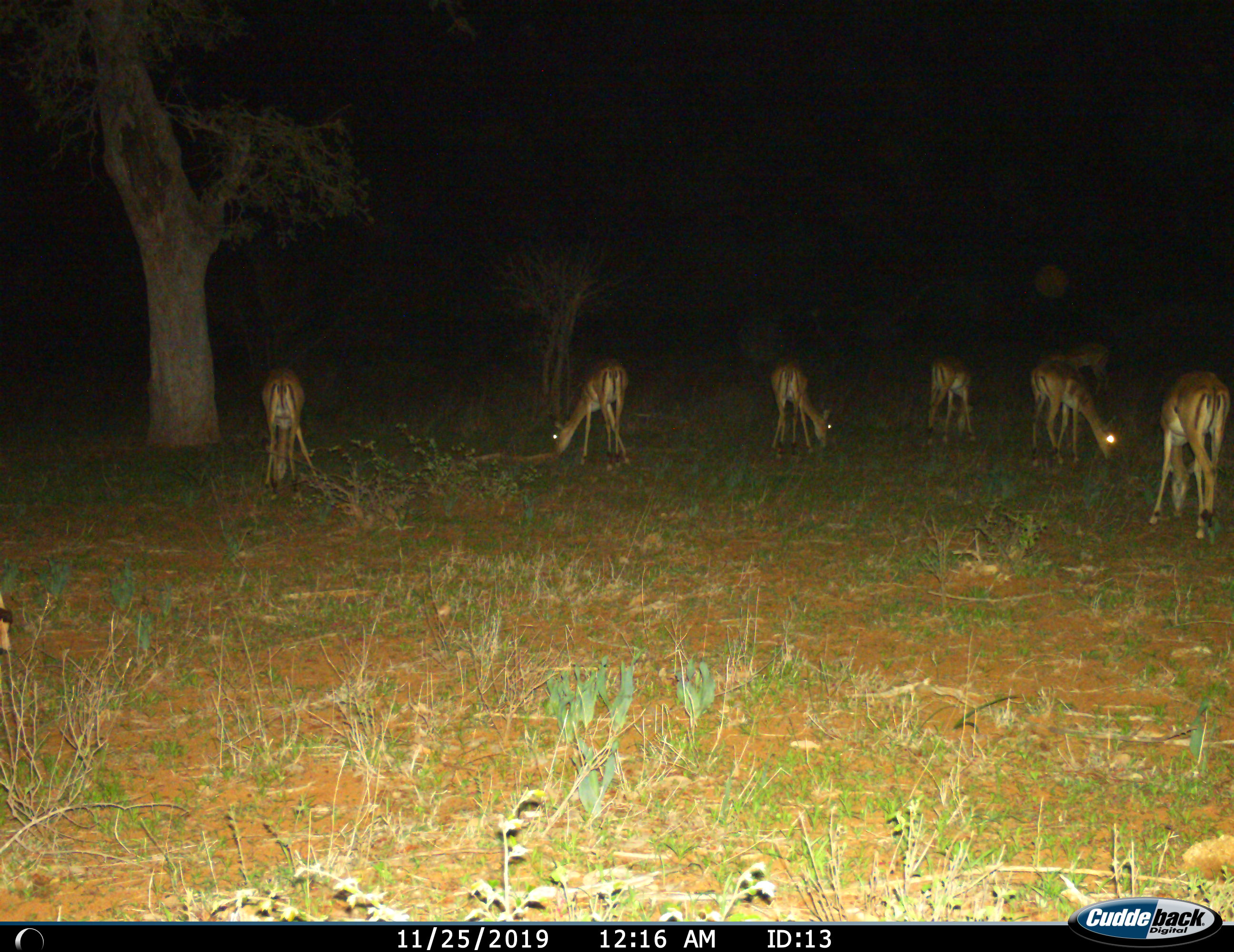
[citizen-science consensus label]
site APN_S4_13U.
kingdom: Animalia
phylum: Chordata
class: Mammalia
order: Artiodactyla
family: Bovidae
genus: Aepyceros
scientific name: Aepyceros melampus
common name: impala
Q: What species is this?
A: Impala (Aepyceros melampus).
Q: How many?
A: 6.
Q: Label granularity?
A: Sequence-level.